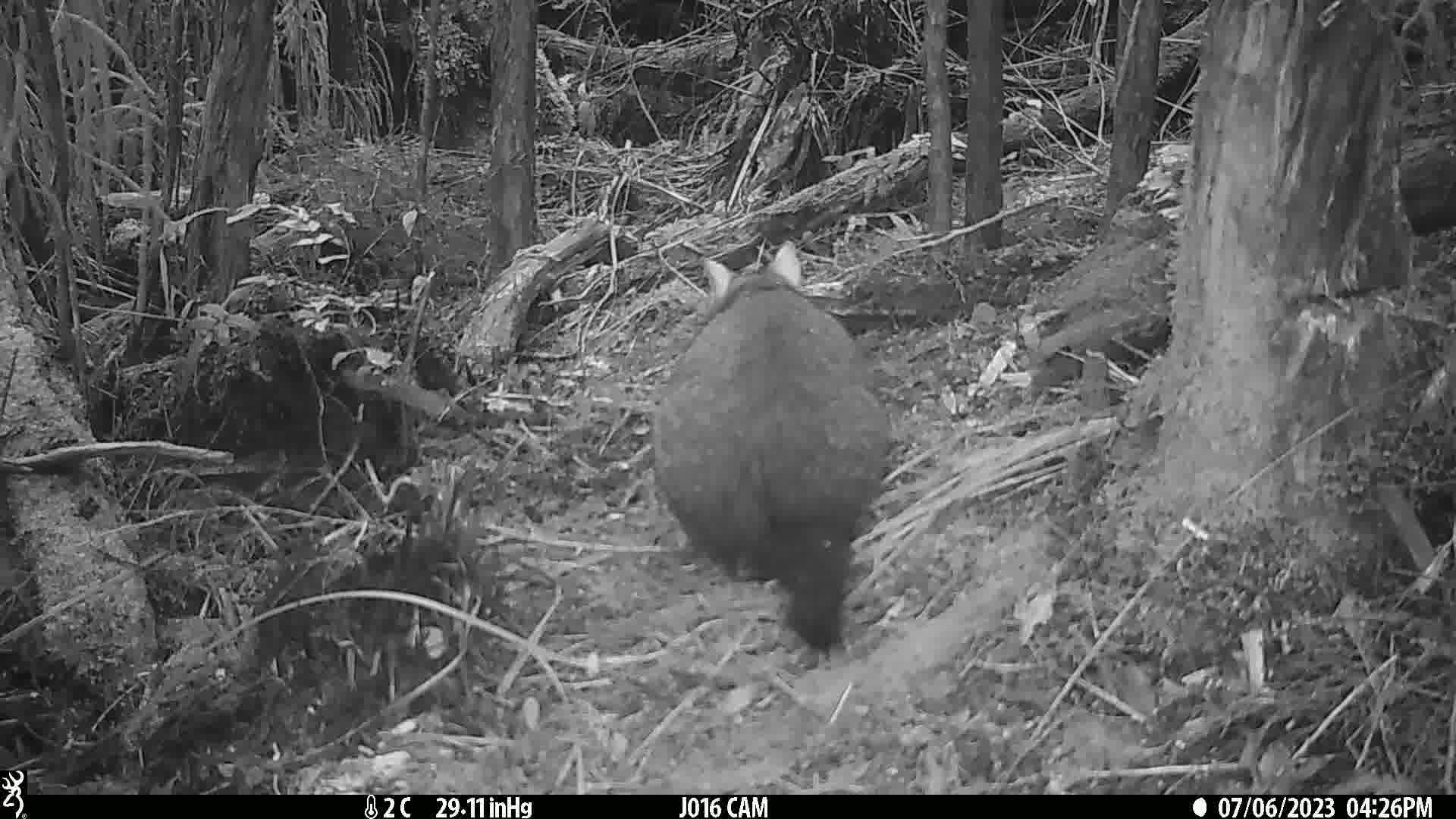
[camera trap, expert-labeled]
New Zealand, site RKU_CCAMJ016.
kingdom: Animalia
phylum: Chordata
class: Mammalia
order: Diprotodontia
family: Phalangeridae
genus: Trichosurus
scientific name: Trichosurus vulpecula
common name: common brushtail possum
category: possum